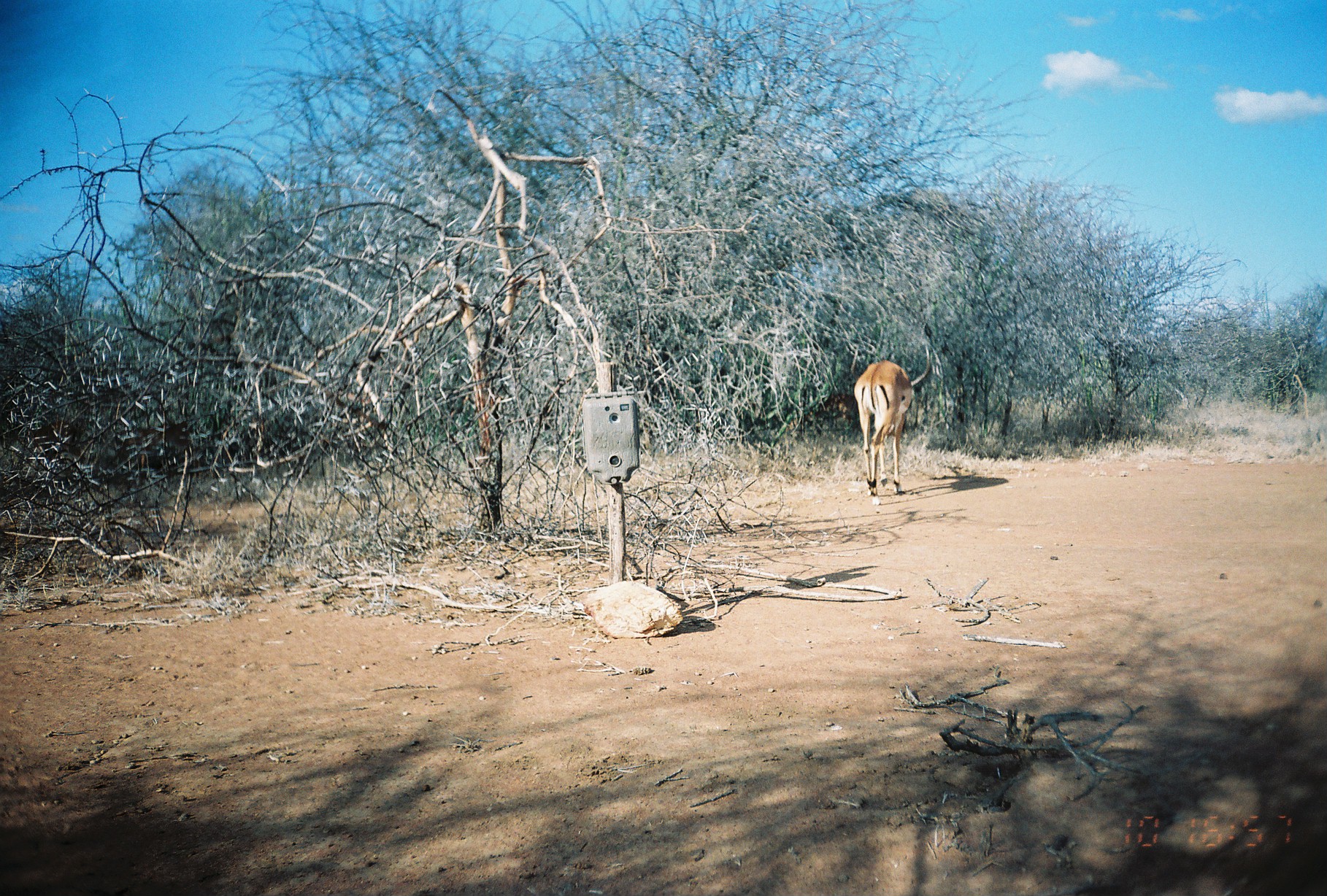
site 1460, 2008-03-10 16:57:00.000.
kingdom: Animalia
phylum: Chordata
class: Mammalia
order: Artiodactyla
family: Bovidae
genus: Aepyceros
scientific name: Aepyceros melampus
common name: impala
Aepyceros melampus (impala), count 1.